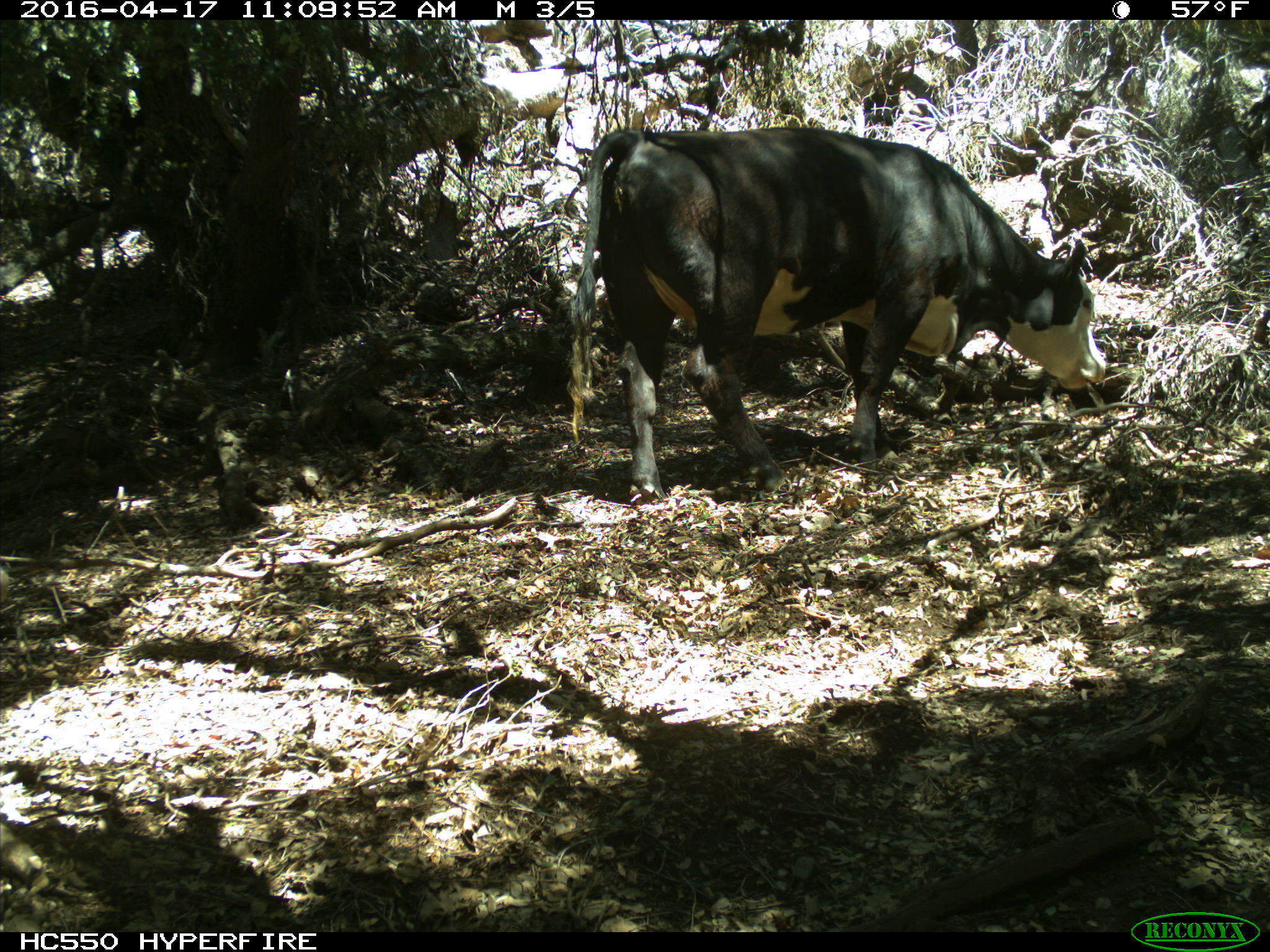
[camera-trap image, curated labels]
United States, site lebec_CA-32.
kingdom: Animalia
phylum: Chordata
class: Mammalia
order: Artiodactyla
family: Bovidae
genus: Bos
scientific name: Bos taurus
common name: domestic cow